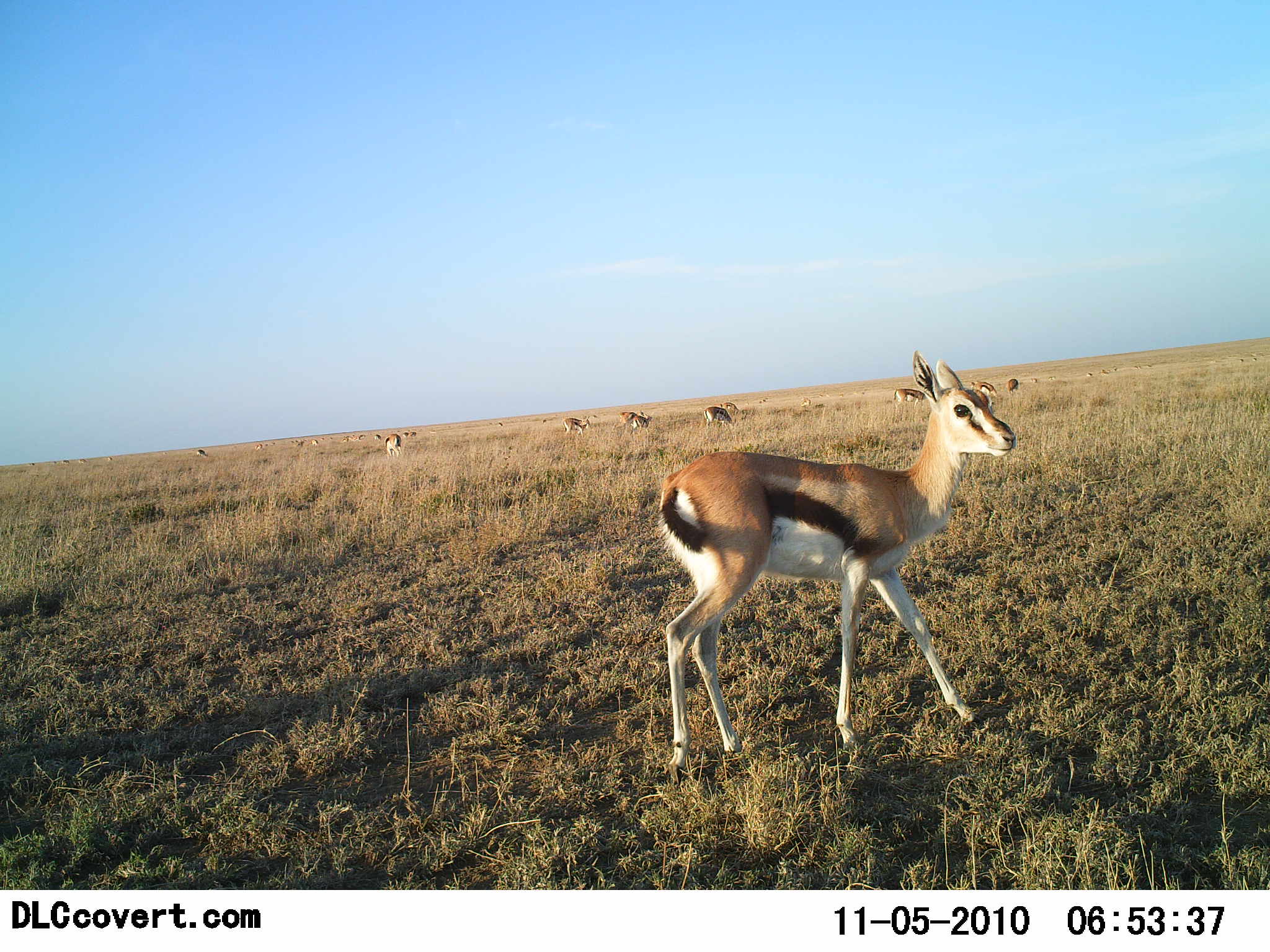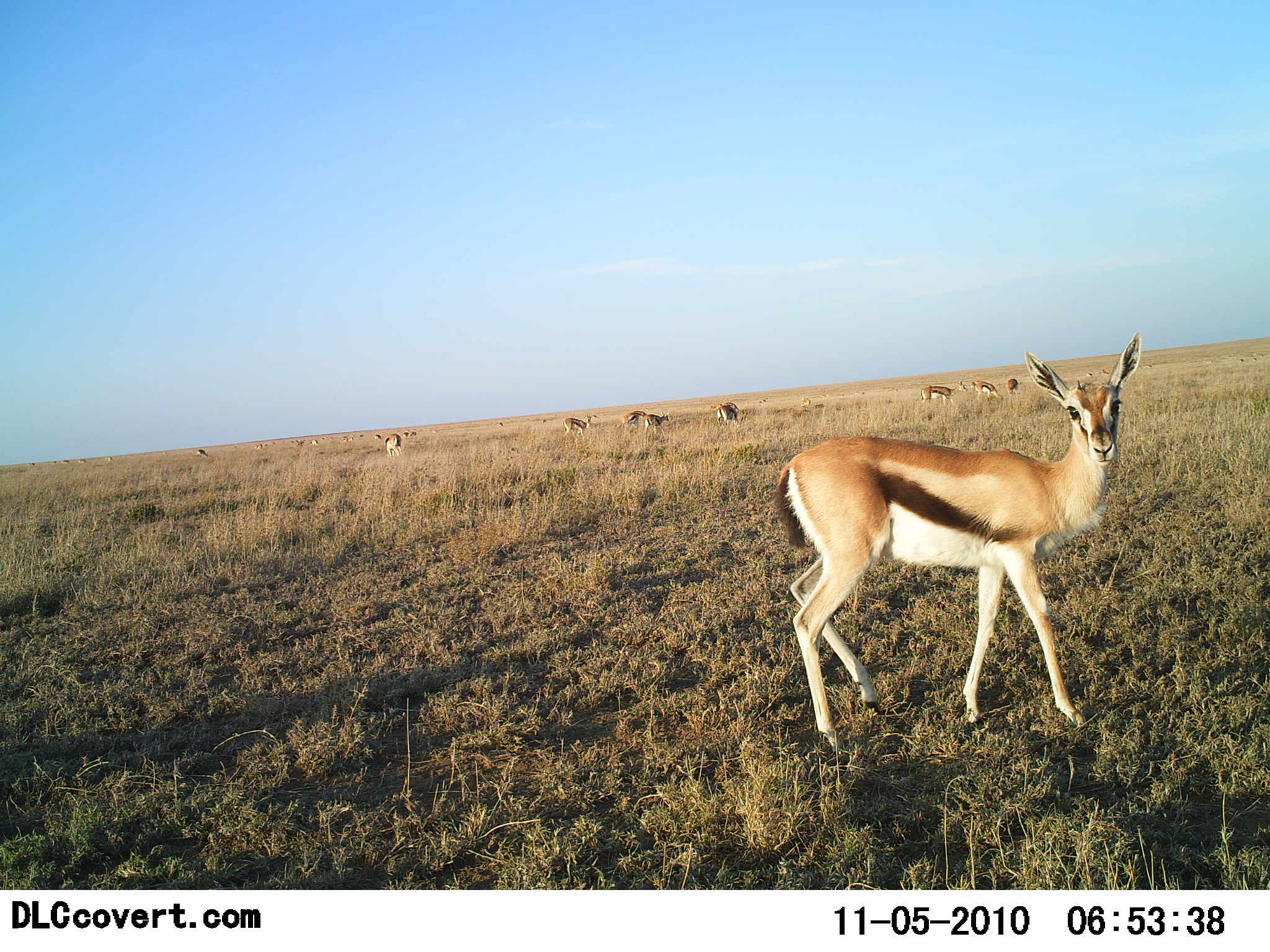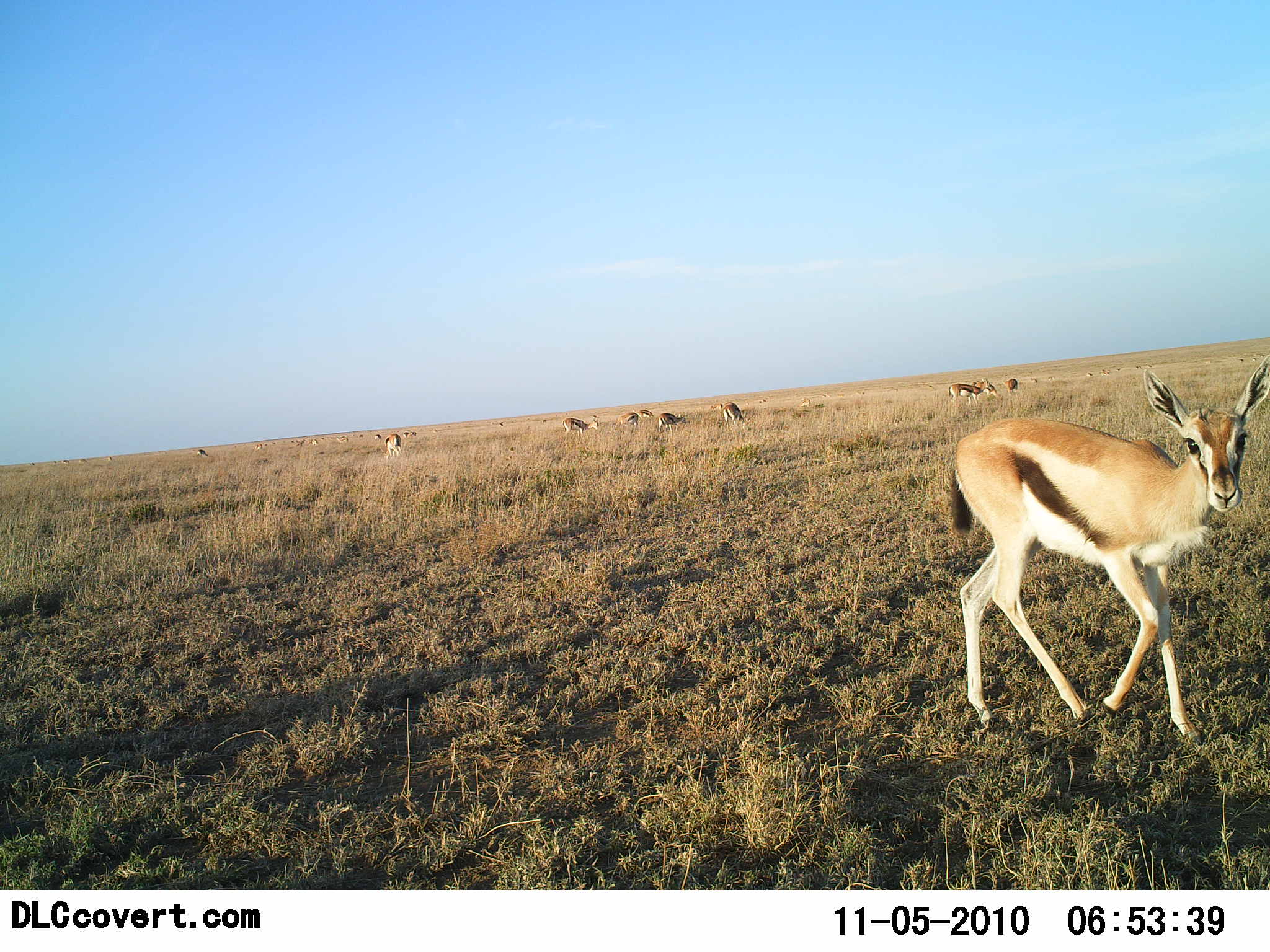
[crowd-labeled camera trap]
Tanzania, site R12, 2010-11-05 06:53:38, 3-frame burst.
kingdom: Animalia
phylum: Chordata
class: Mammalia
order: Artiodactyla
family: Bovidae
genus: Eudorcas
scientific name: Eudorcas thomsonii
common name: thomson's gazelle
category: gazellethomsons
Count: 11-50.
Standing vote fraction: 64%.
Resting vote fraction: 0%.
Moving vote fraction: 64%.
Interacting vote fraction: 0%.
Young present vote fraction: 0%.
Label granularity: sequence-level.